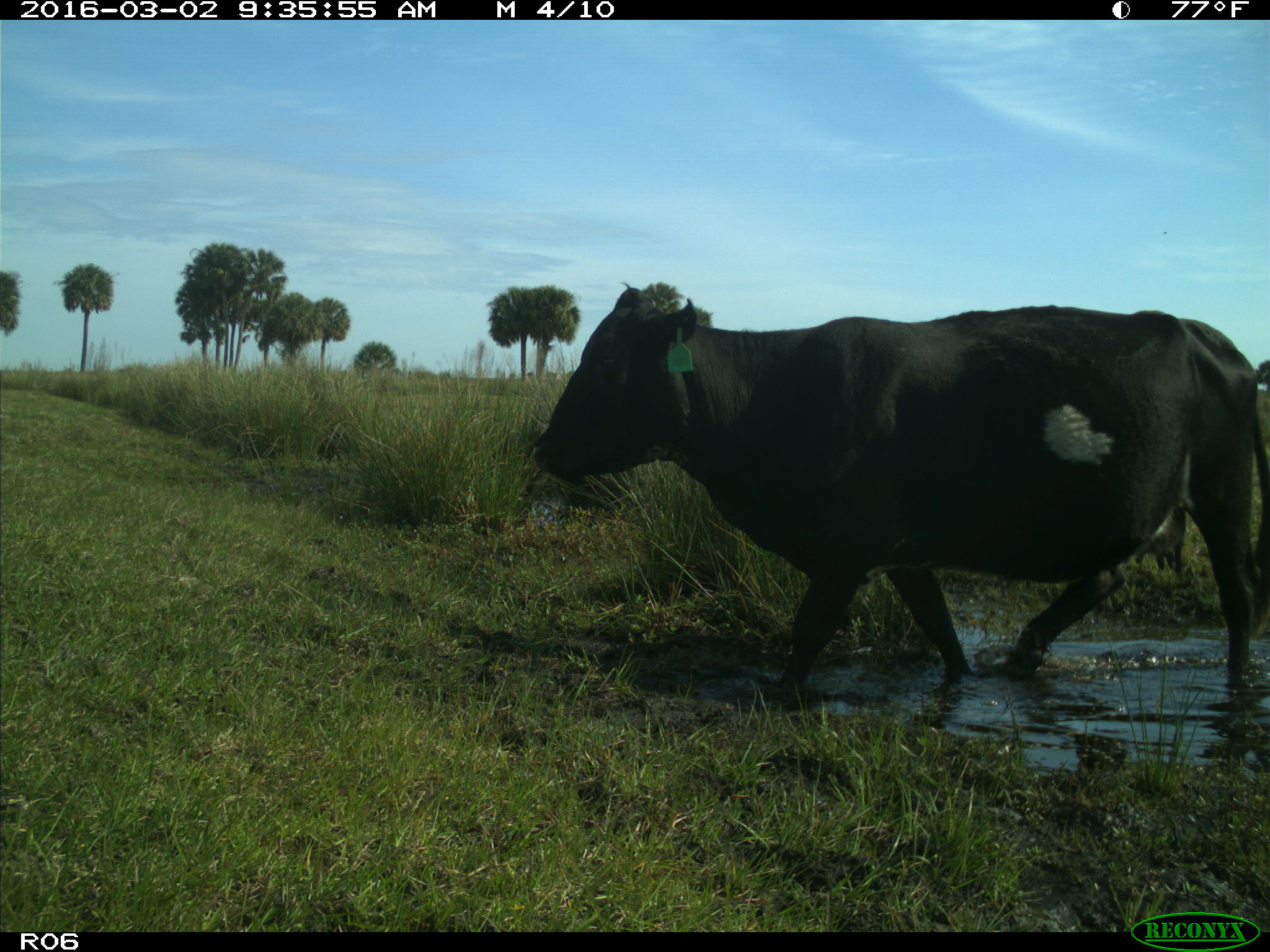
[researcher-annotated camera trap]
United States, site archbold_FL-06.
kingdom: Animalia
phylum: Chordata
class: Mammalia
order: Artiodactyla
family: Bovidae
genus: Bos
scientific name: Bos taurus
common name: domestic cow